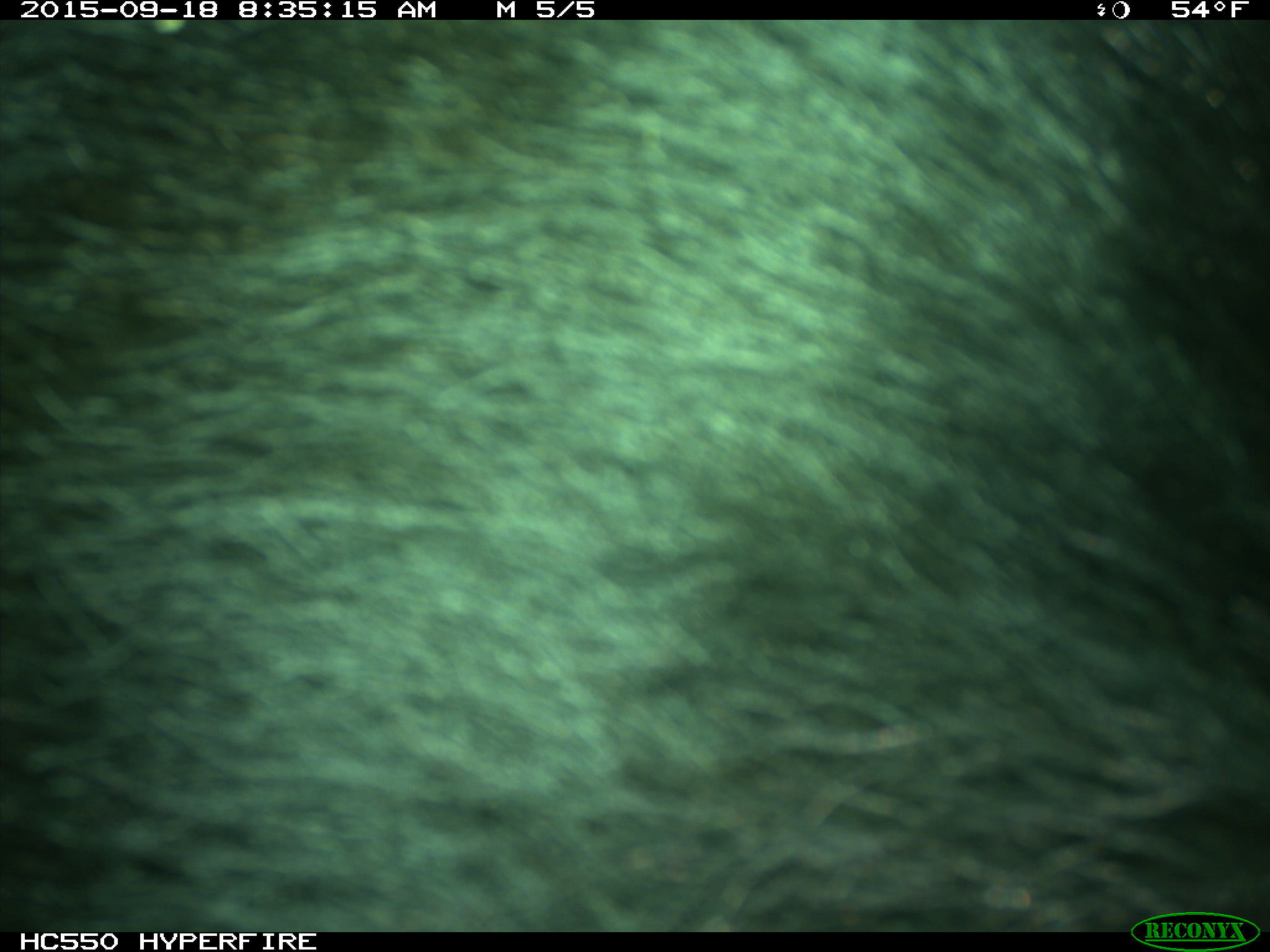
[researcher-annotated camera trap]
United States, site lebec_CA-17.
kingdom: Animalia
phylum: Chordata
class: Mammalia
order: Carnivora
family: Ursidae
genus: Ursus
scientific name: Ursus americanus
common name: american black bear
Ursus americanus (american black bear).